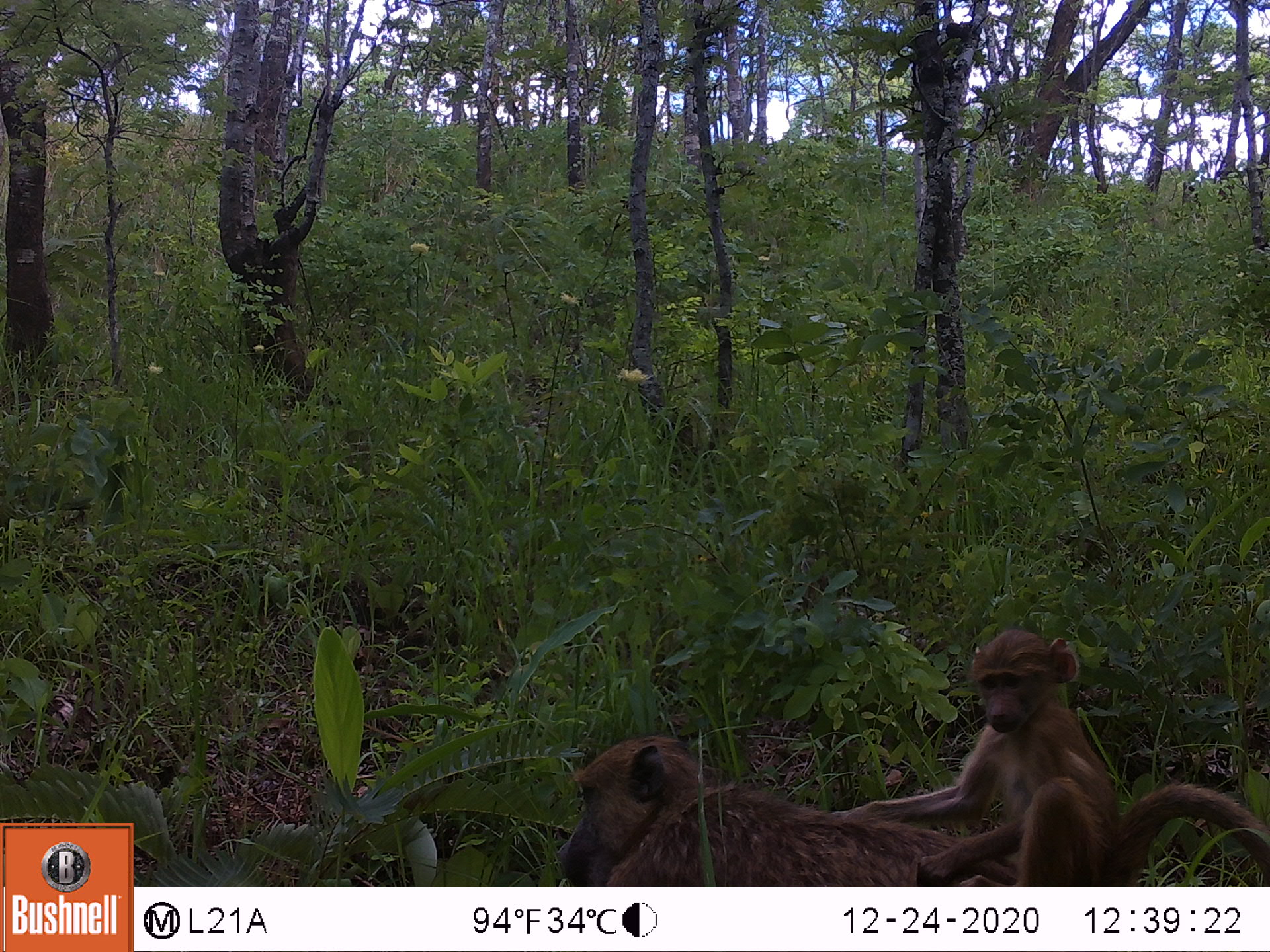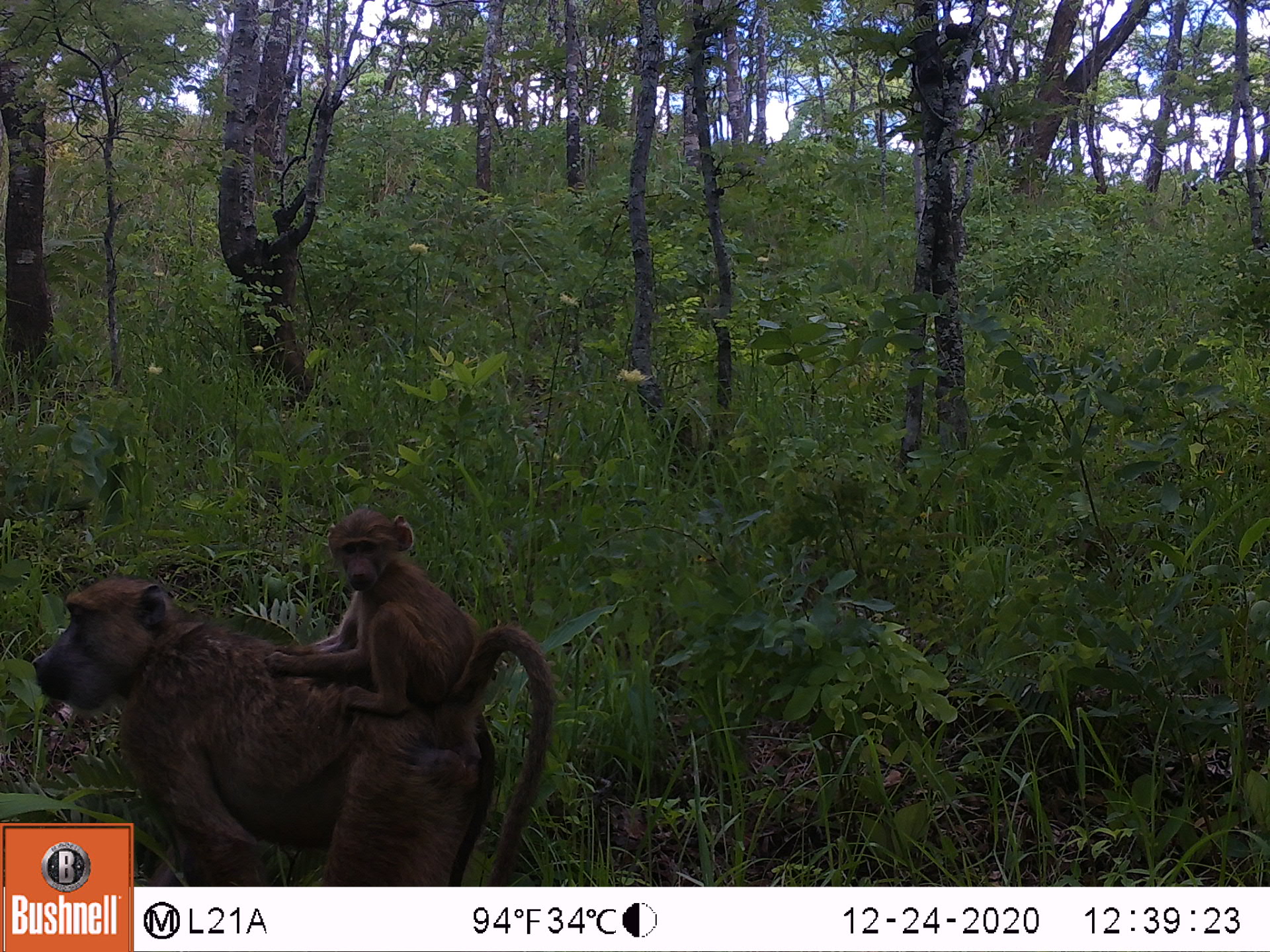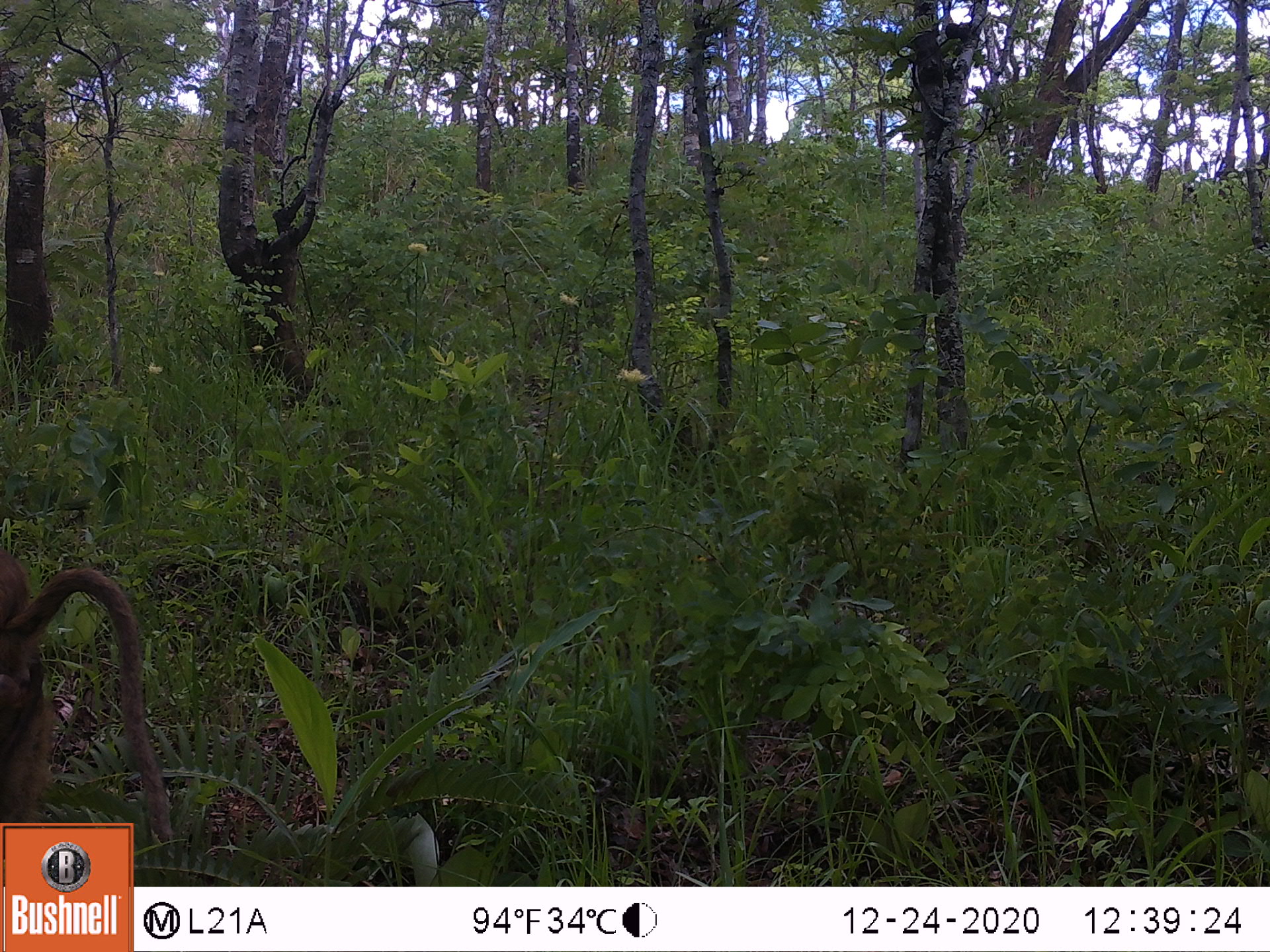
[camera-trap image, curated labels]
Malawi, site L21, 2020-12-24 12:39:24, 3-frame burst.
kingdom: Animalia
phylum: Chordata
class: Mammalia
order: Primates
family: Cercopithecidae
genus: Papio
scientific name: Papio cynocephalus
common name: yellow baboon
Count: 2.